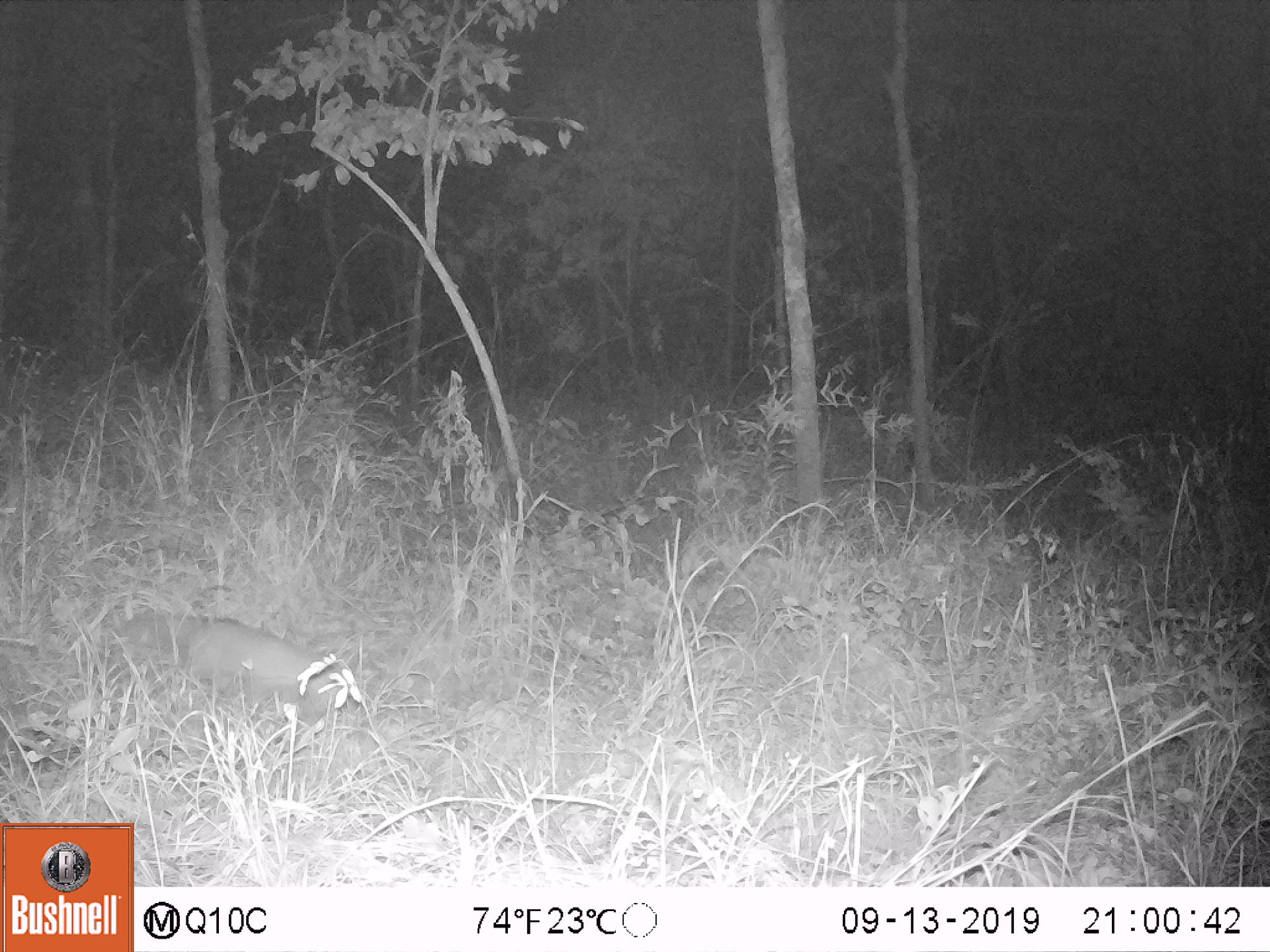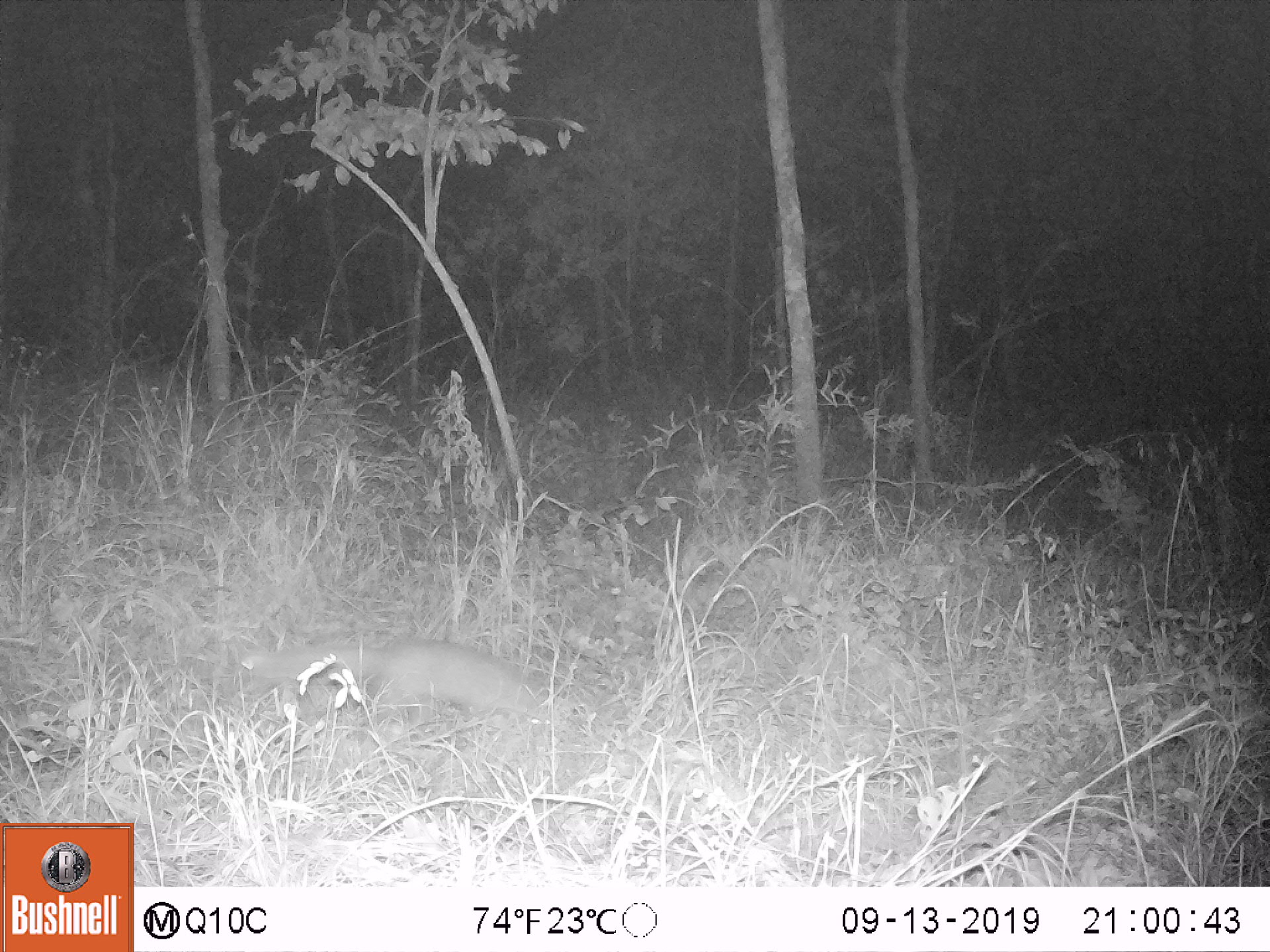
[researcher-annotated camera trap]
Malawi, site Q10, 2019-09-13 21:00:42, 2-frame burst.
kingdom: Animalia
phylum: Chordata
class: Mammalia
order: Carnivora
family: Herpestidae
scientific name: Herpestidae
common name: mongoose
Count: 1.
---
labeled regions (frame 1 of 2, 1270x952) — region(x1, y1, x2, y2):
mongoose: region(110, 596, 354, 730)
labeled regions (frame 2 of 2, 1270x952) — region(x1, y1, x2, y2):
mongoose: region(251, 629, 582, 742)